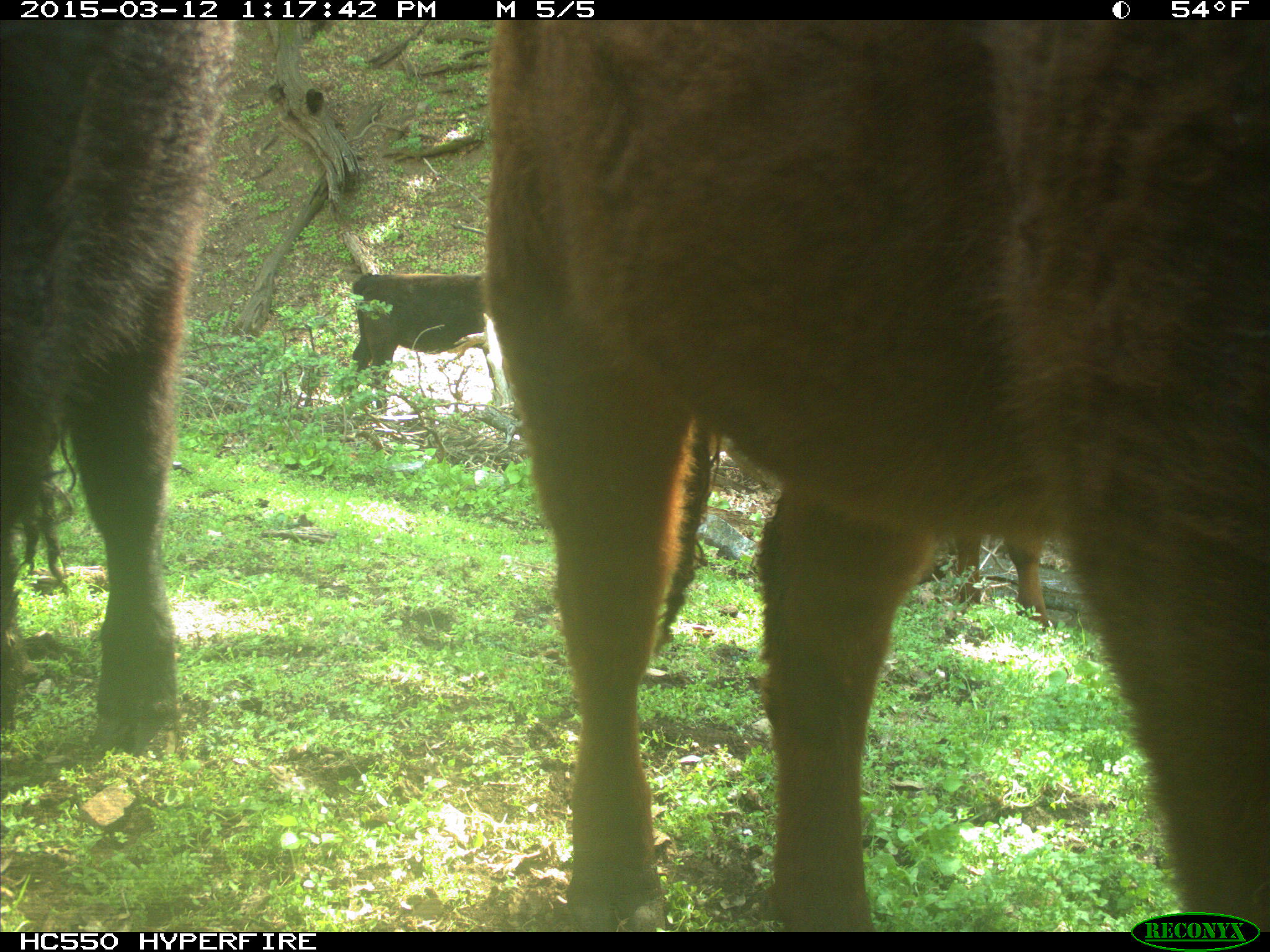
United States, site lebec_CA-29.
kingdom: Animalia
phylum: Chordata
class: Mammalia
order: Artiodactyla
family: Bovidae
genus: Bos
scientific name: Bos taurus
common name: domestic cow